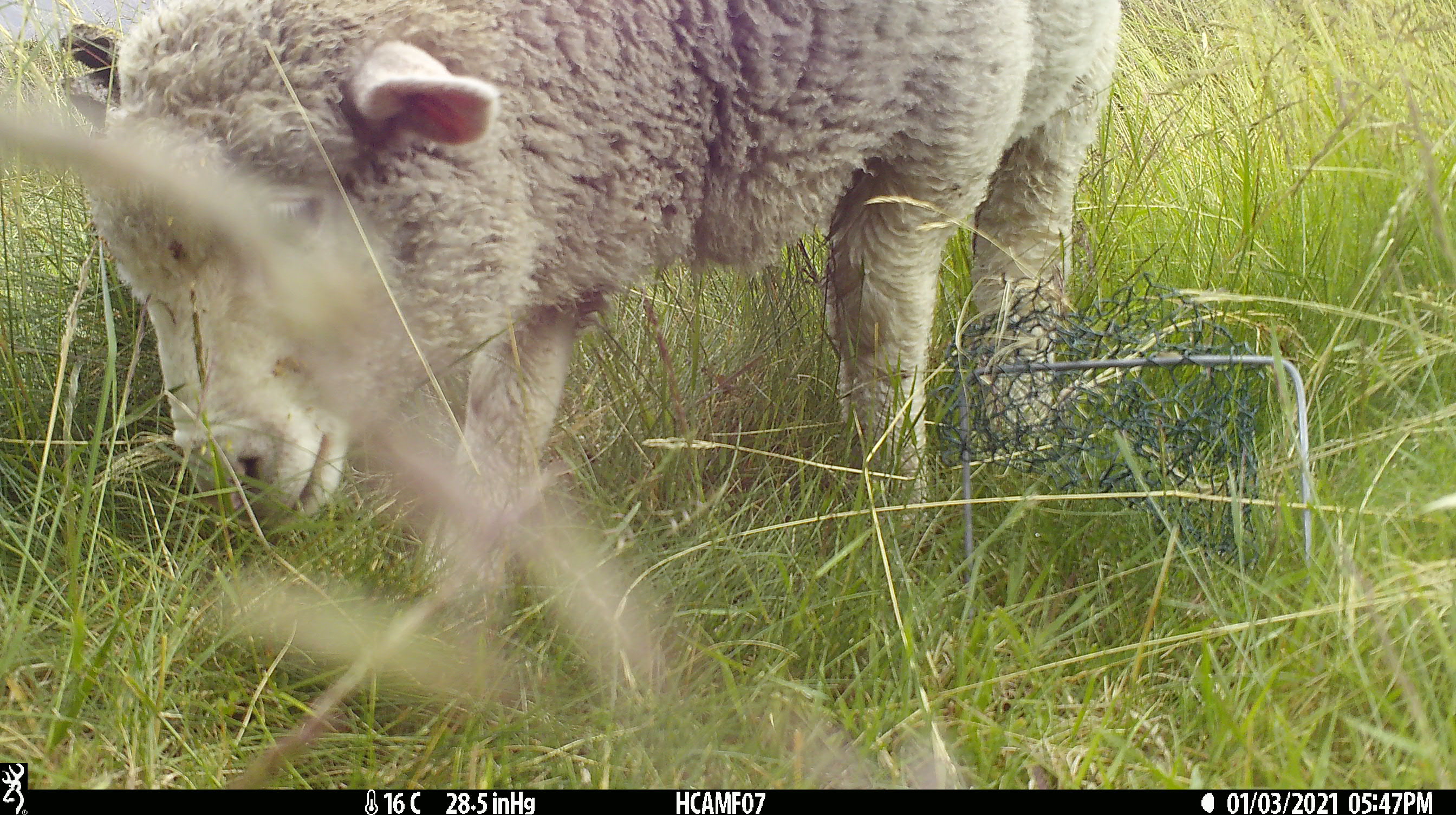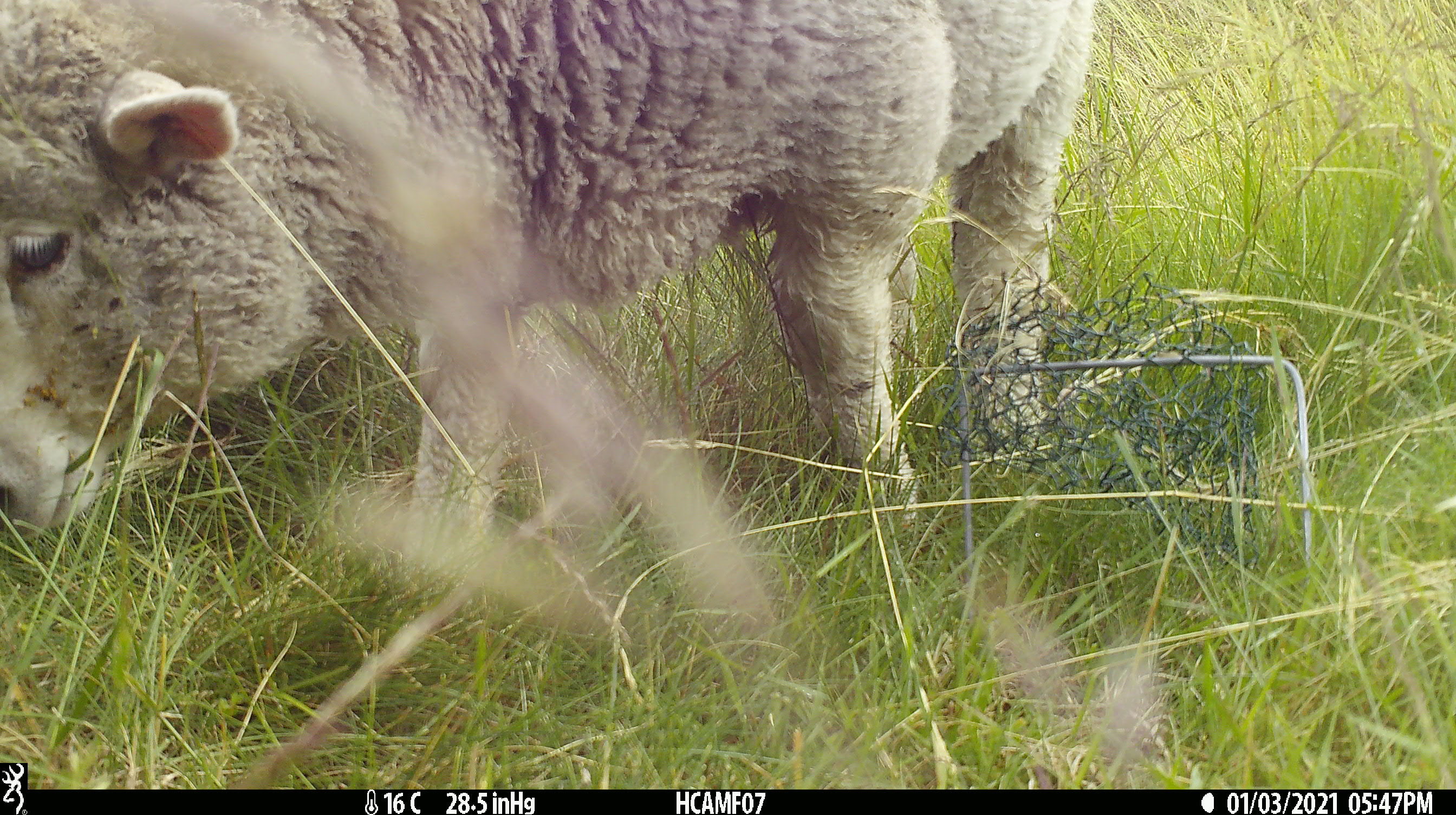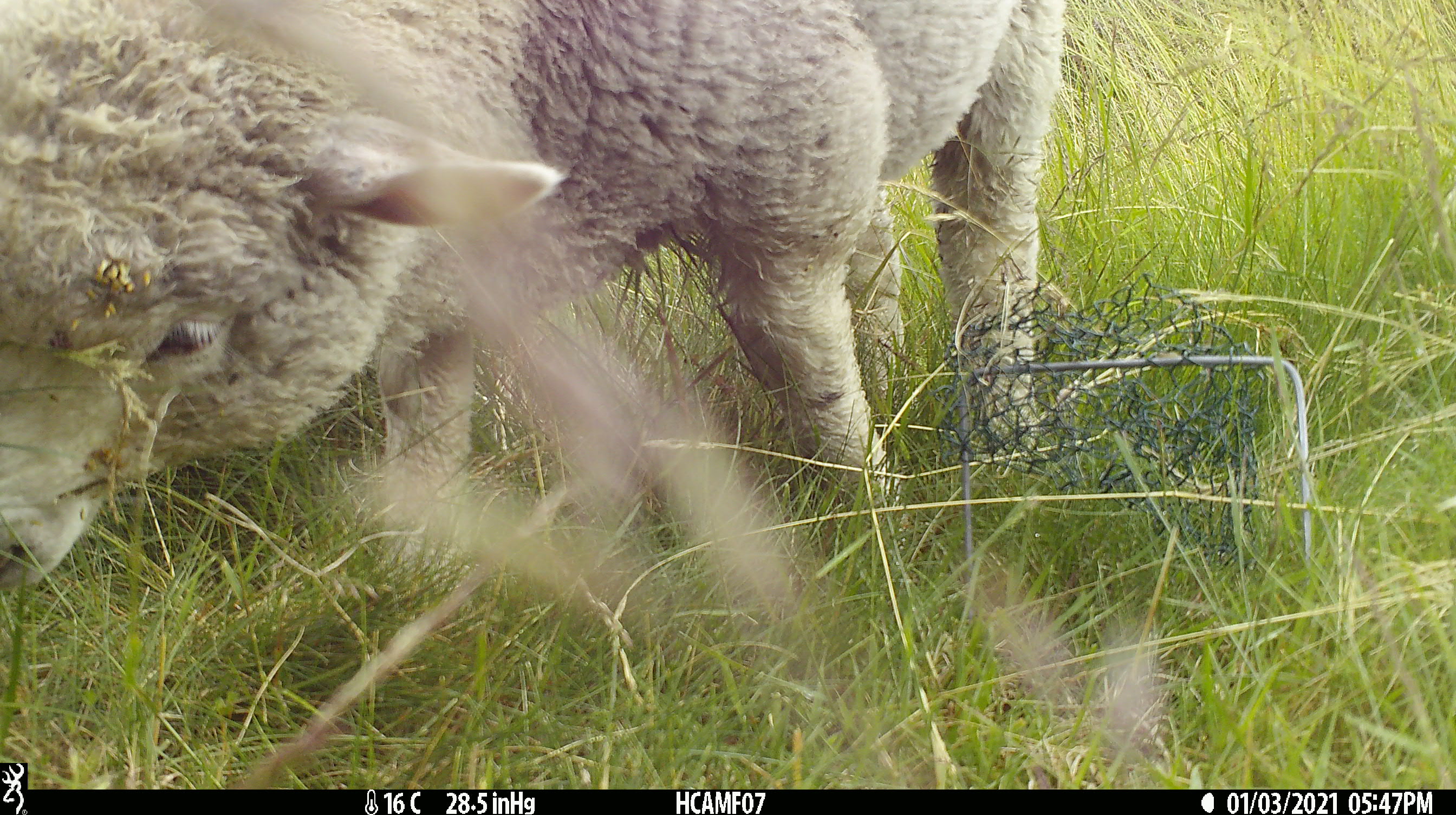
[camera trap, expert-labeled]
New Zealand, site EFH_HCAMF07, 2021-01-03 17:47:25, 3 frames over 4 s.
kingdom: Animalia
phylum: Chordata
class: Mammalia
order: Artiodactyla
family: Bovidae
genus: Ovis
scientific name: Ovis aries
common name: domestic sheep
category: sheep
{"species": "sheep (domestic sheep) (Ovis aries)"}